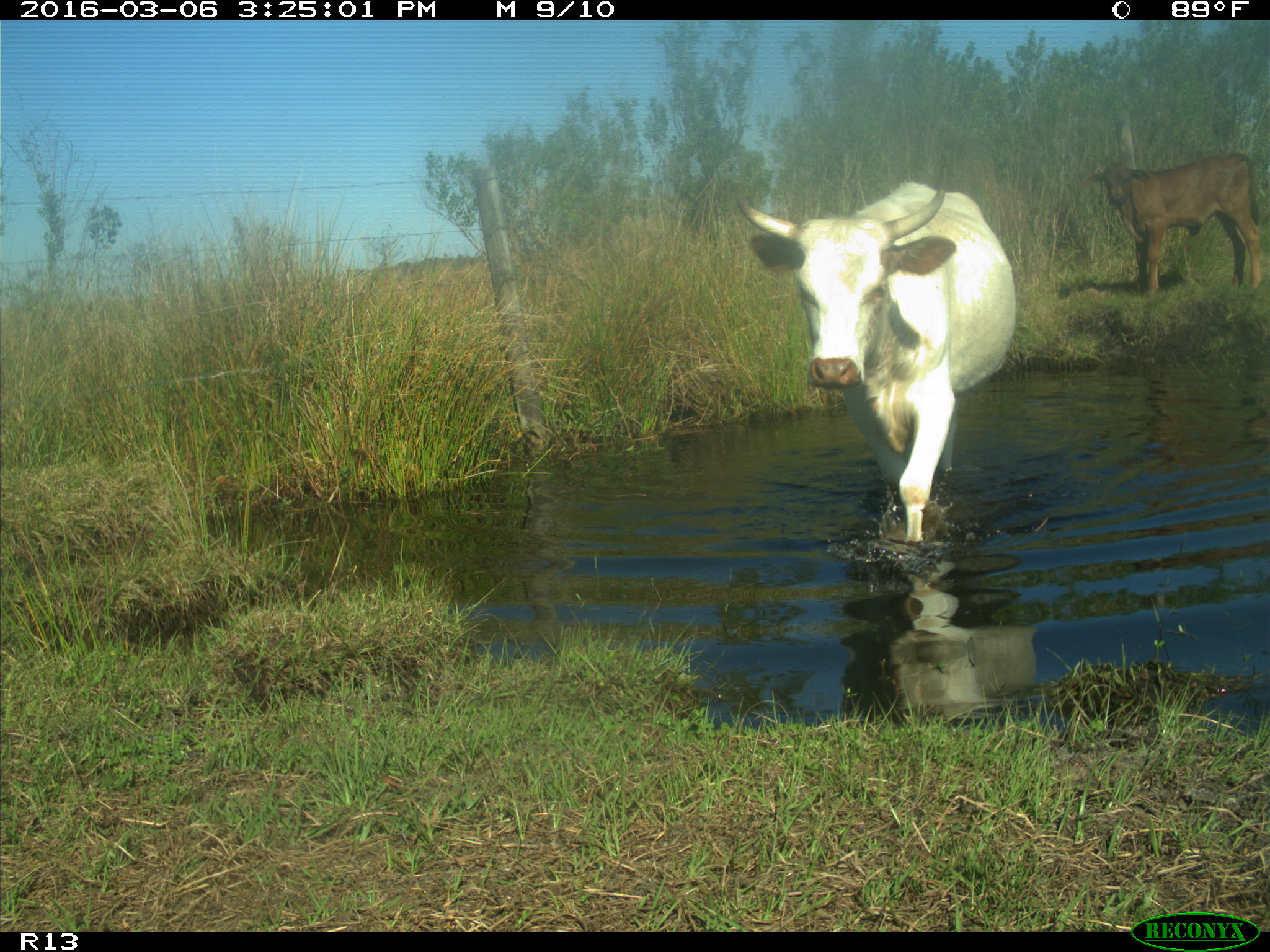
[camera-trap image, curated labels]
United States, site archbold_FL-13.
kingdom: Animalia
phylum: Chordata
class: Mammalia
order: Artiodactyla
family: Bovidae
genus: Bos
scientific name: Bos taurus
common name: domestic cow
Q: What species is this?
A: Bos taurus (domestic cow).